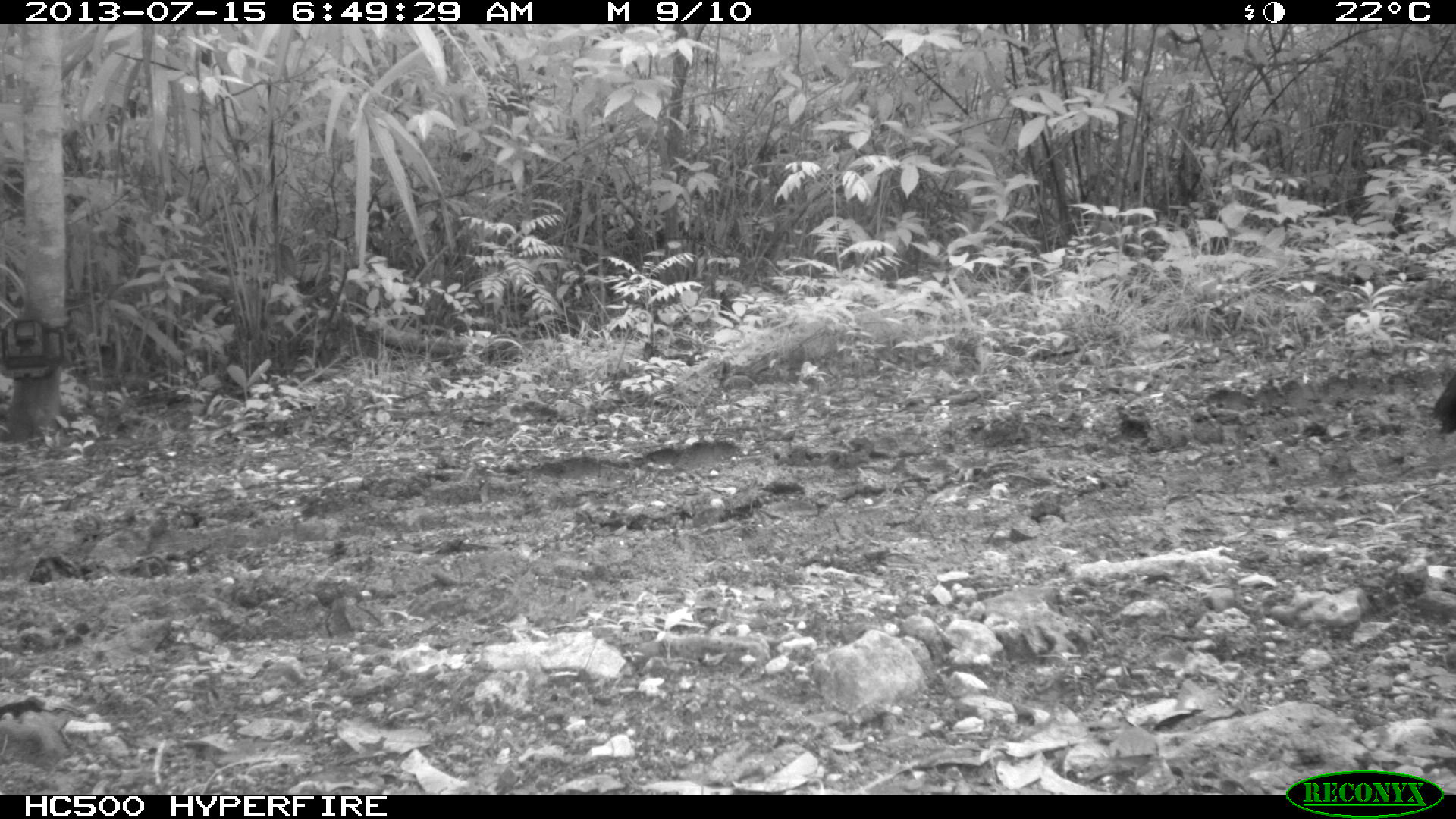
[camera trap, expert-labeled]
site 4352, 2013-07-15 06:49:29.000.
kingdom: Animalia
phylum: Chordata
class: Aves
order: Galliformes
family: Cracidae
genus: Crax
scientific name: Crax rubra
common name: great curassow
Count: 1.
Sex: male.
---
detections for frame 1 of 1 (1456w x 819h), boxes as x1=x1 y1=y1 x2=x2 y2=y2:
crax rubra: x1=1427 y1=370 x2=1456 y2=437